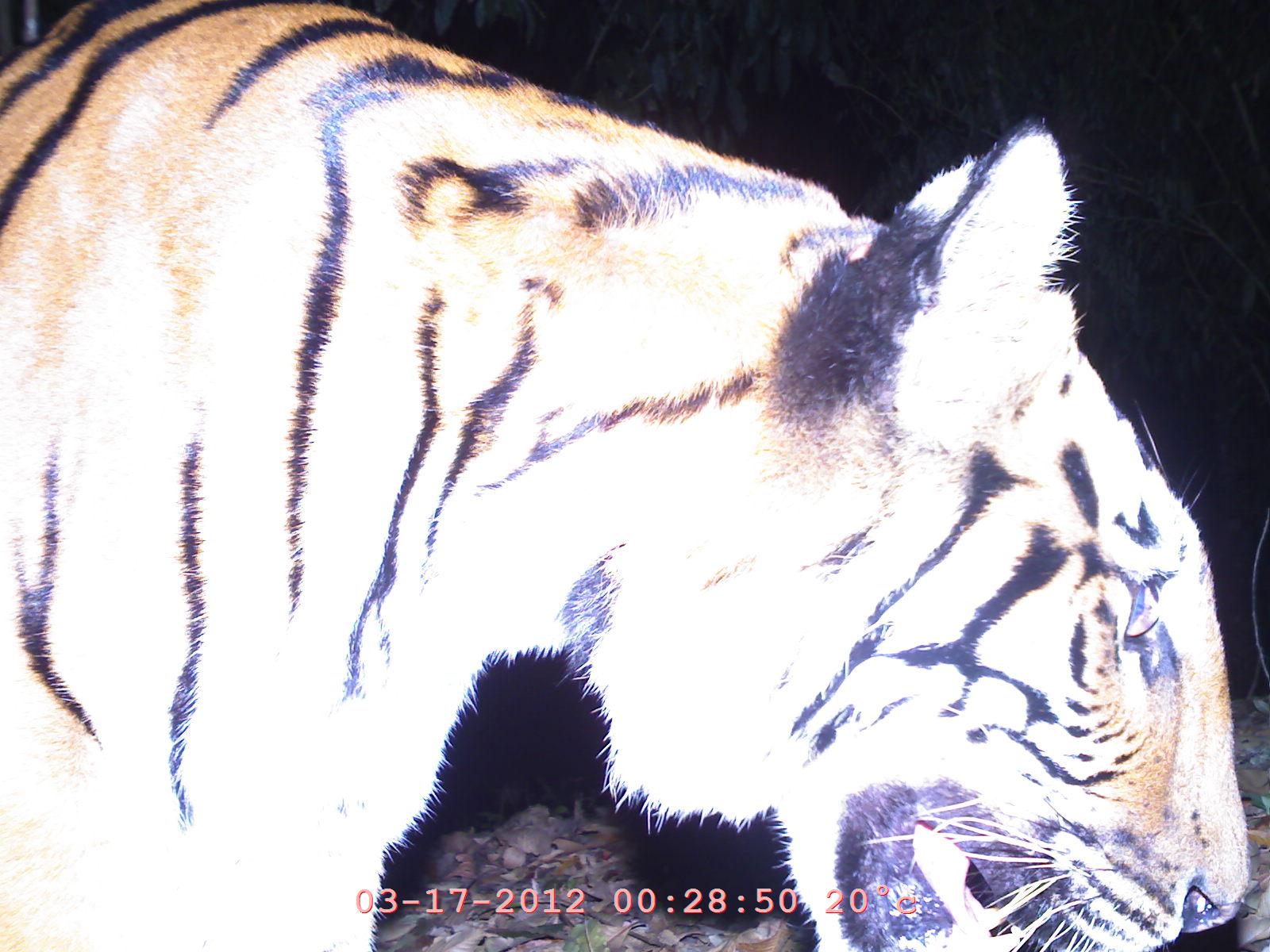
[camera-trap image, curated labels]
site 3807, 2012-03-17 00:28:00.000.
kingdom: Animalia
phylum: Chordata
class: Mammalia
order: Carnivora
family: Felidae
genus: Panthera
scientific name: Panthera tigris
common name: tiger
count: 1